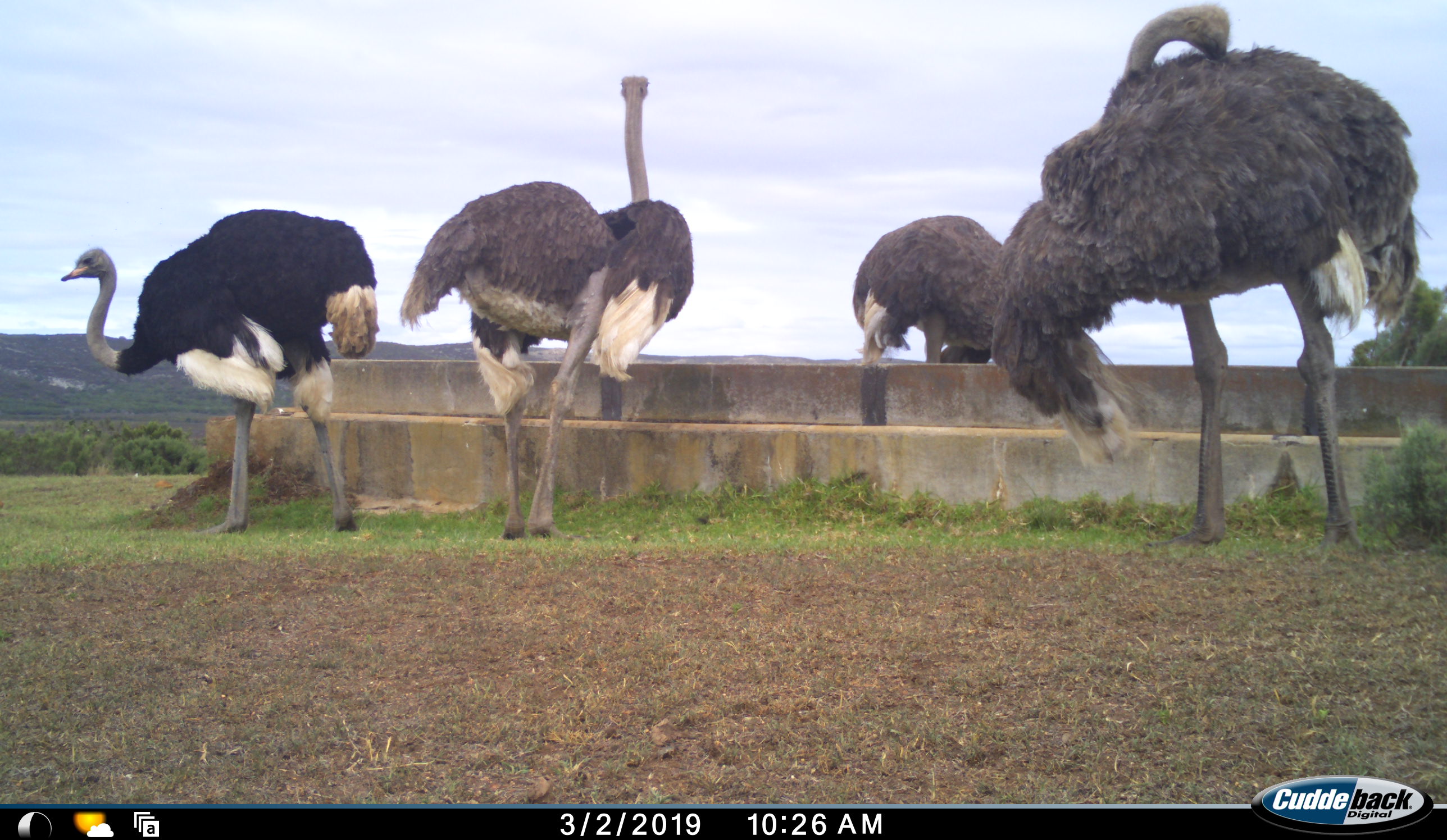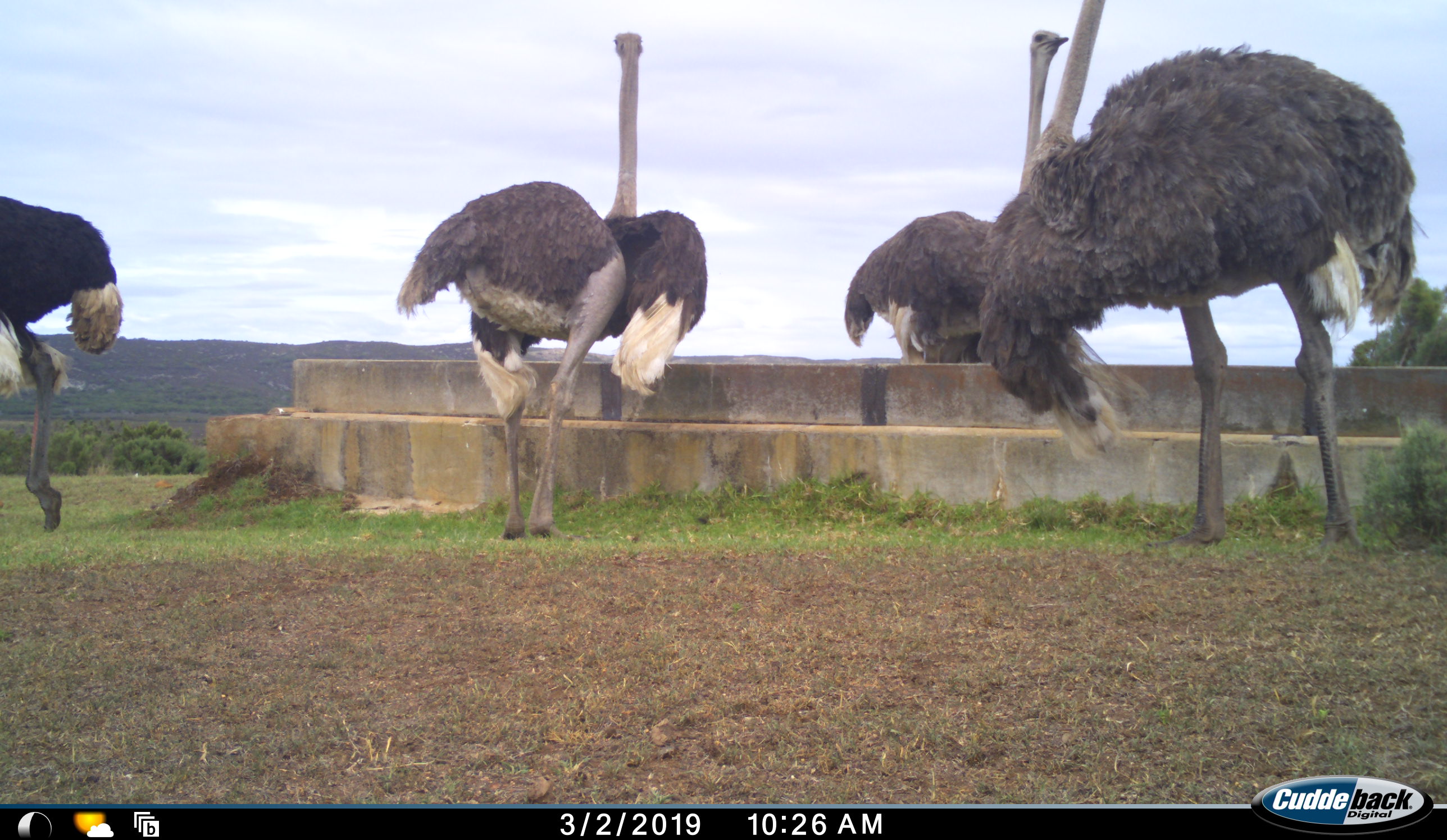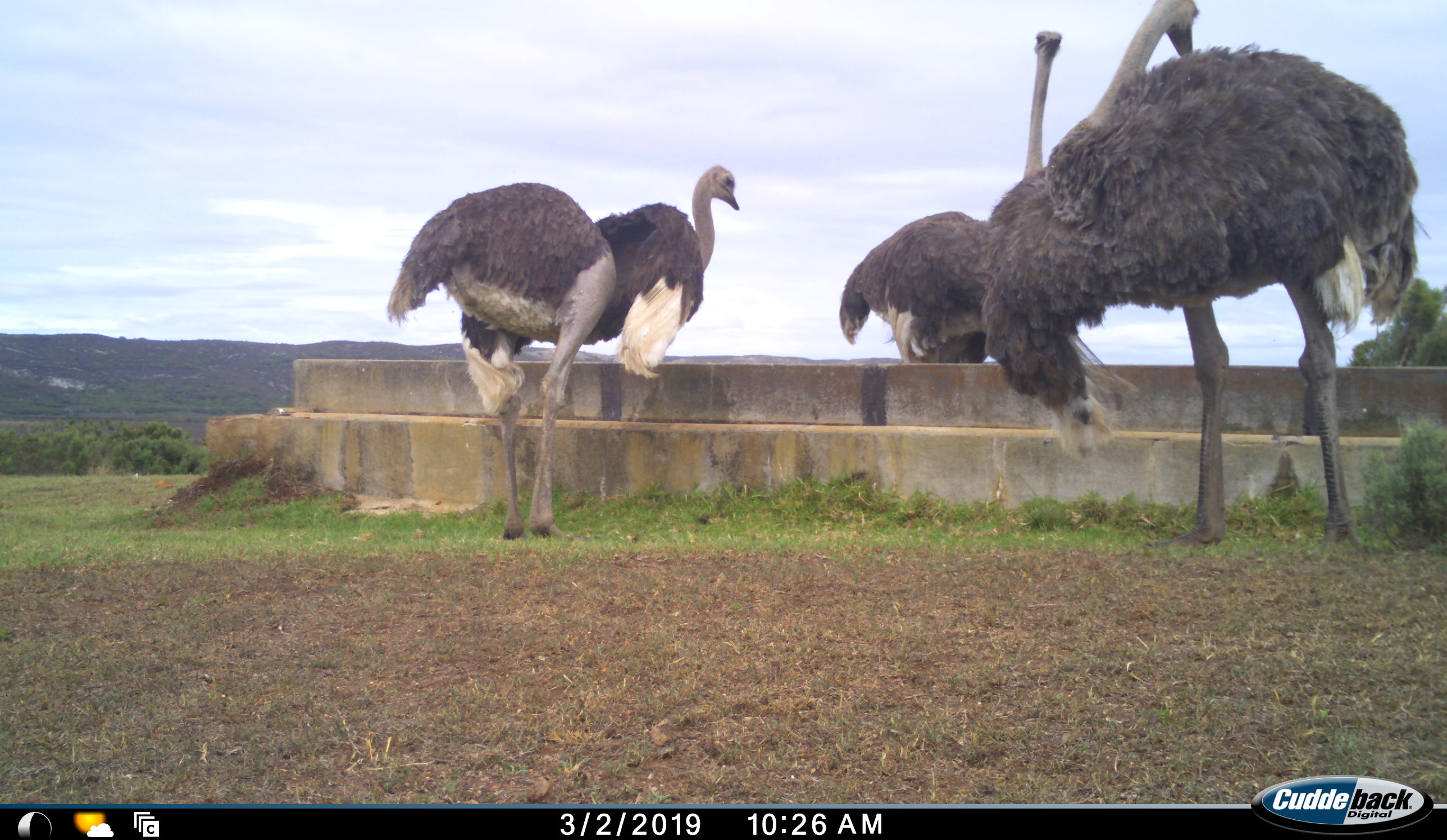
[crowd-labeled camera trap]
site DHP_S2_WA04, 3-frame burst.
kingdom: Animalia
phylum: Chordata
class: Aves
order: Struthioniformes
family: Struthionidae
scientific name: Struthionidae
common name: ostrich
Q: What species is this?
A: Ostrich (Struthionidae).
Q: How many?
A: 4.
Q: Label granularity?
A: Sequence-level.